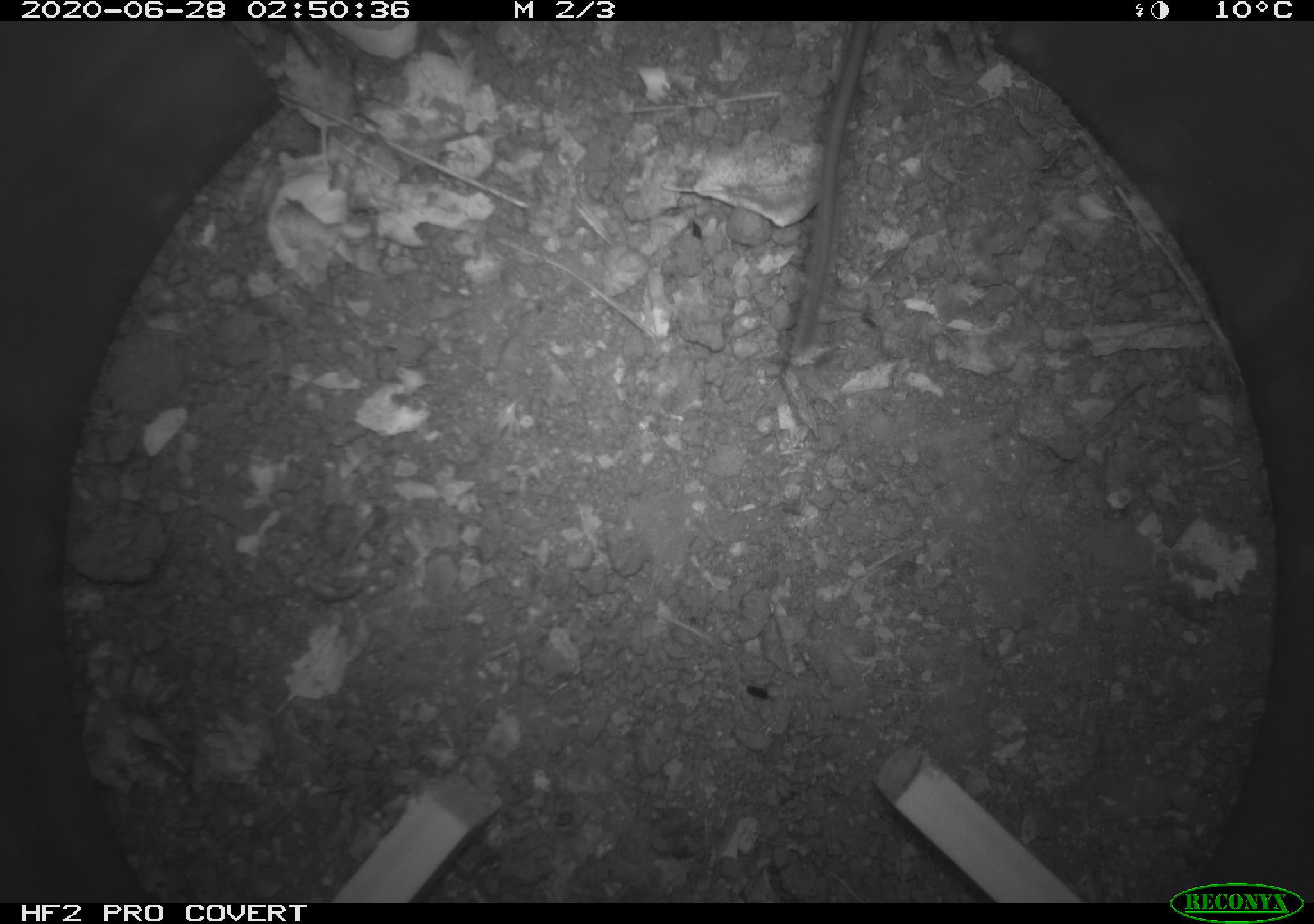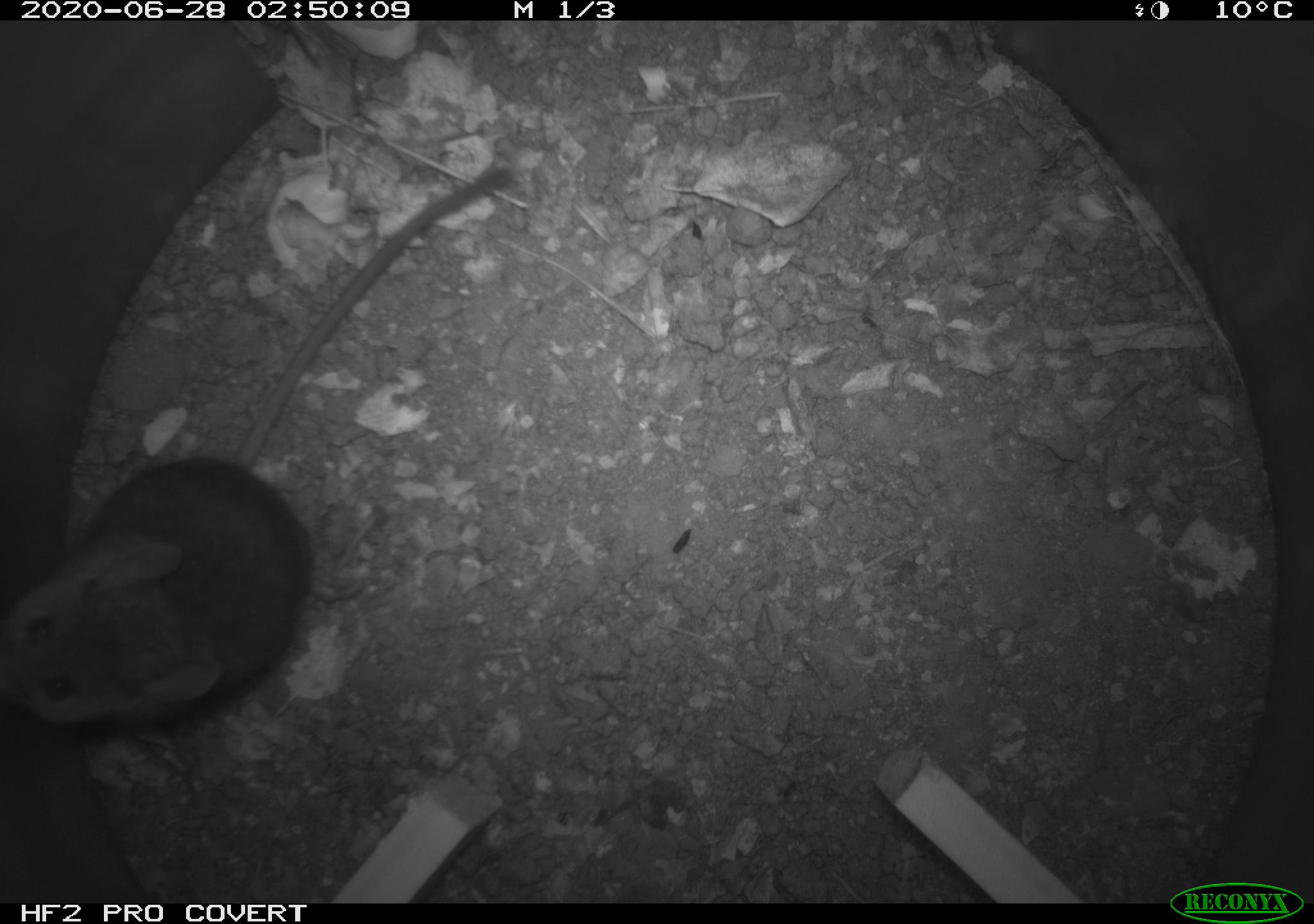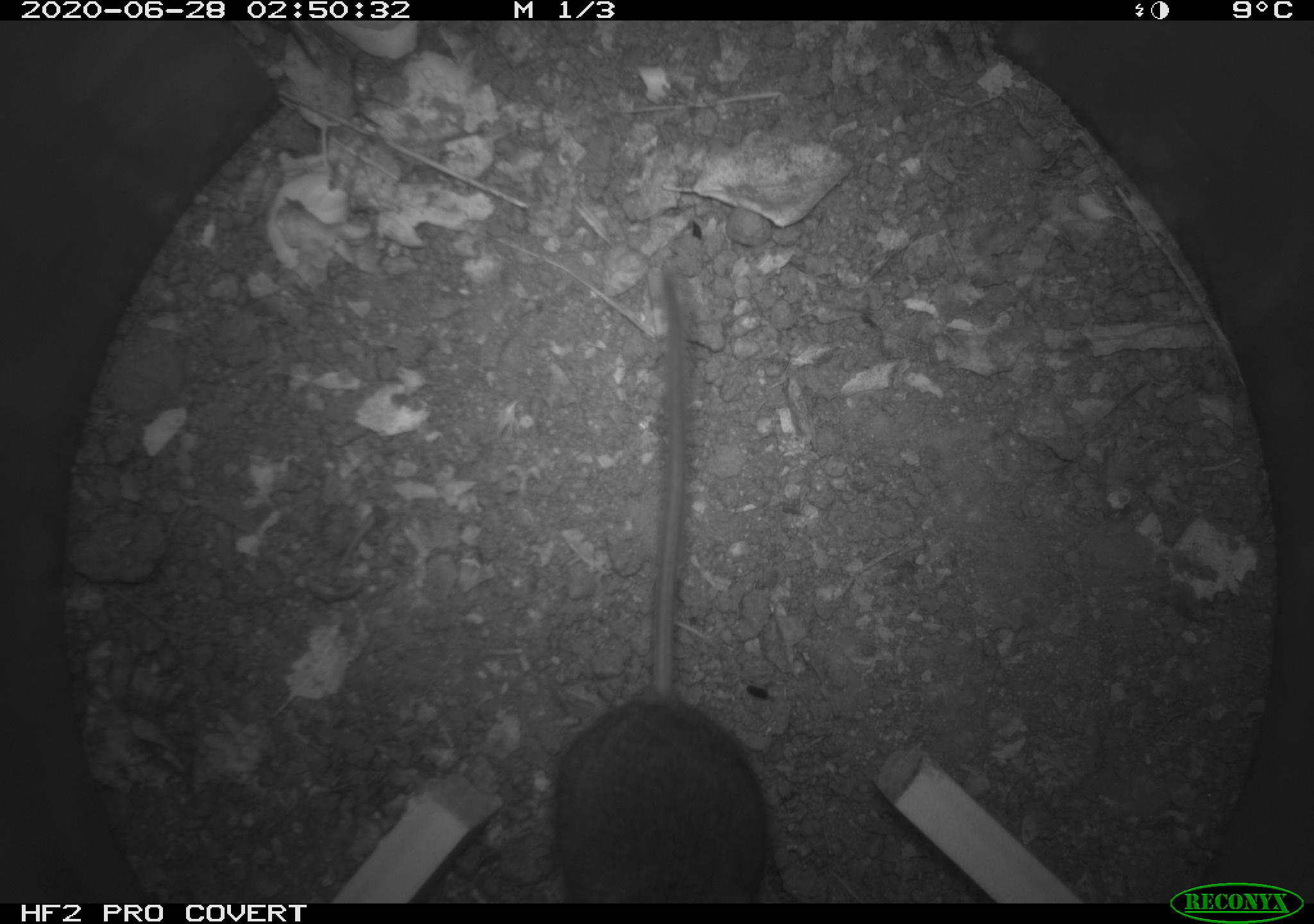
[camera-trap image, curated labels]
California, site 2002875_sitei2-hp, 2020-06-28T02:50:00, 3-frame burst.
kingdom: Animalia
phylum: Chordata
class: Mammalia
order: Rodentia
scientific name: Rodentia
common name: rodent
Rodent (Rodentia).